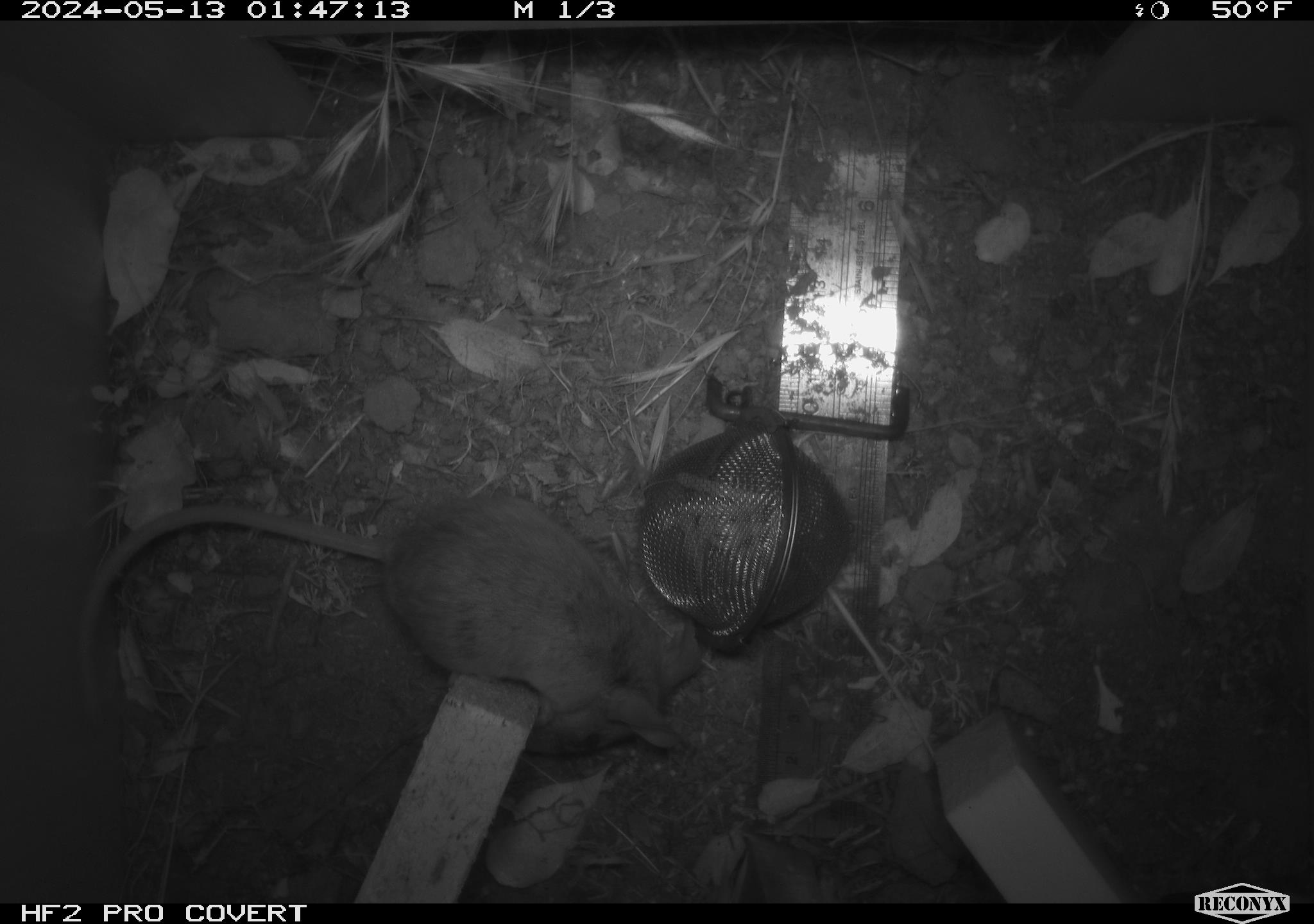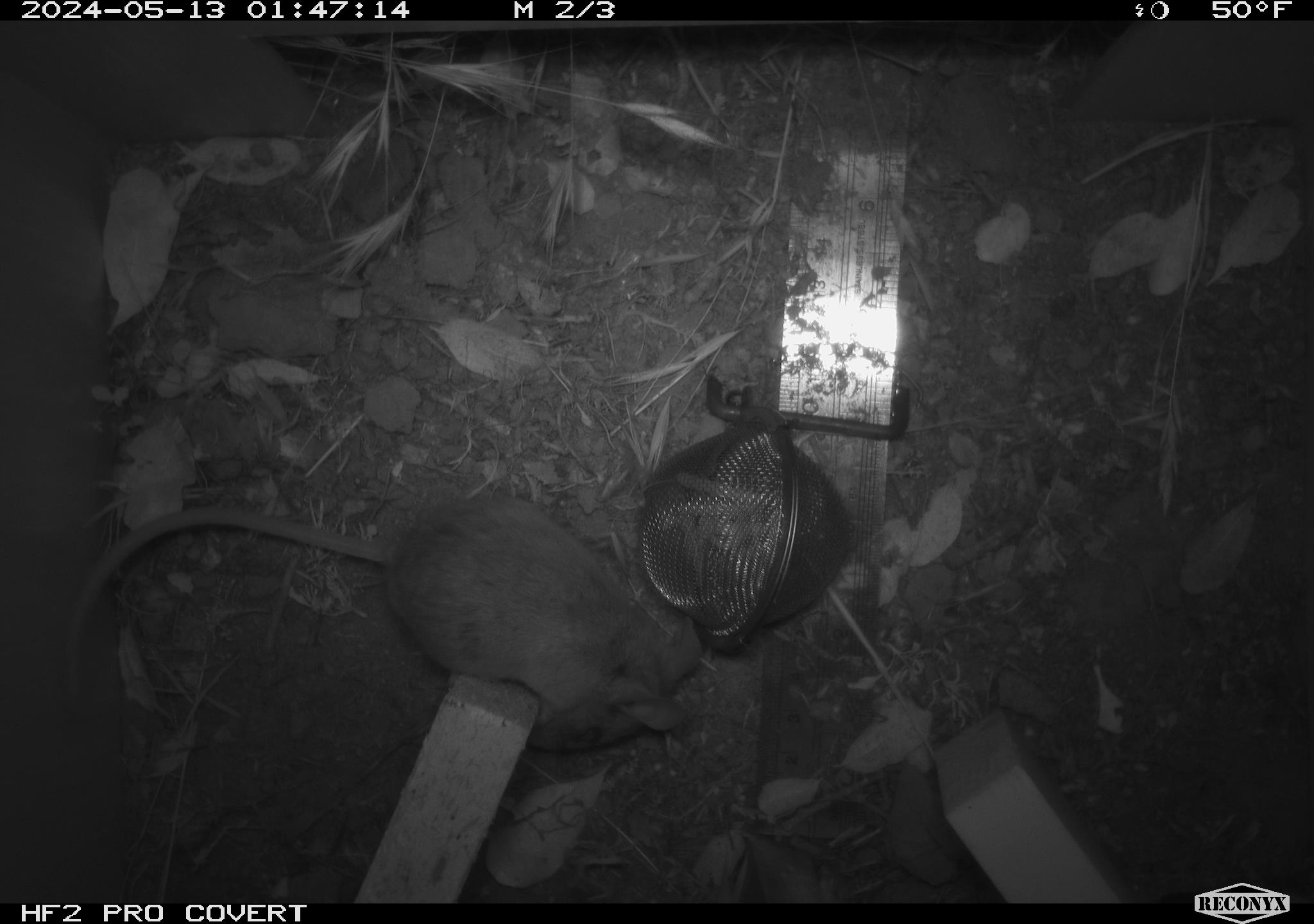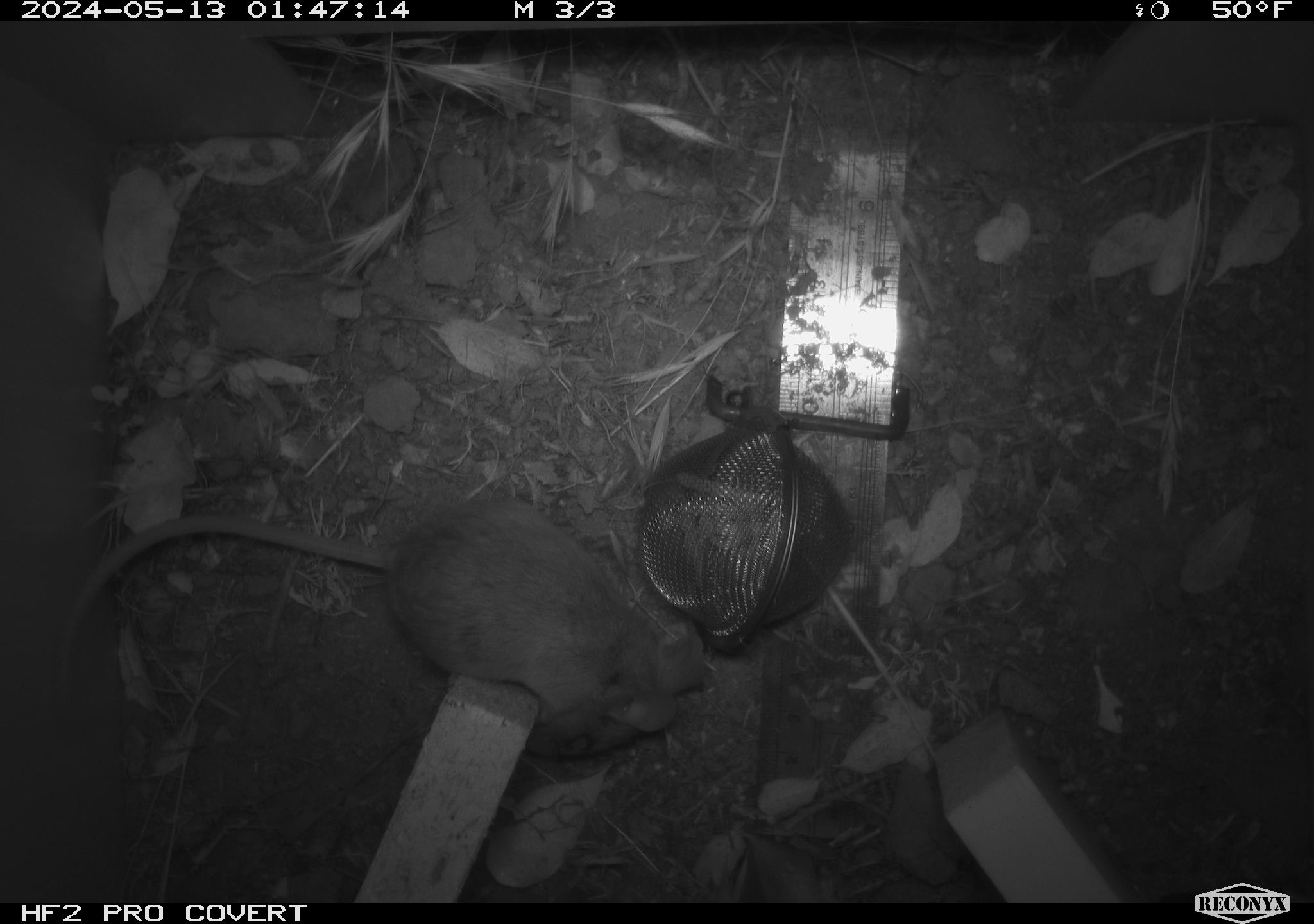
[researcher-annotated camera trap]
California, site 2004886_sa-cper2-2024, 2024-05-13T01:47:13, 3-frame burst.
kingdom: Animalia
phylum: Chordata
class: Mammalia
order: Rodentia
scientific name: Rodentia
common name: rodent